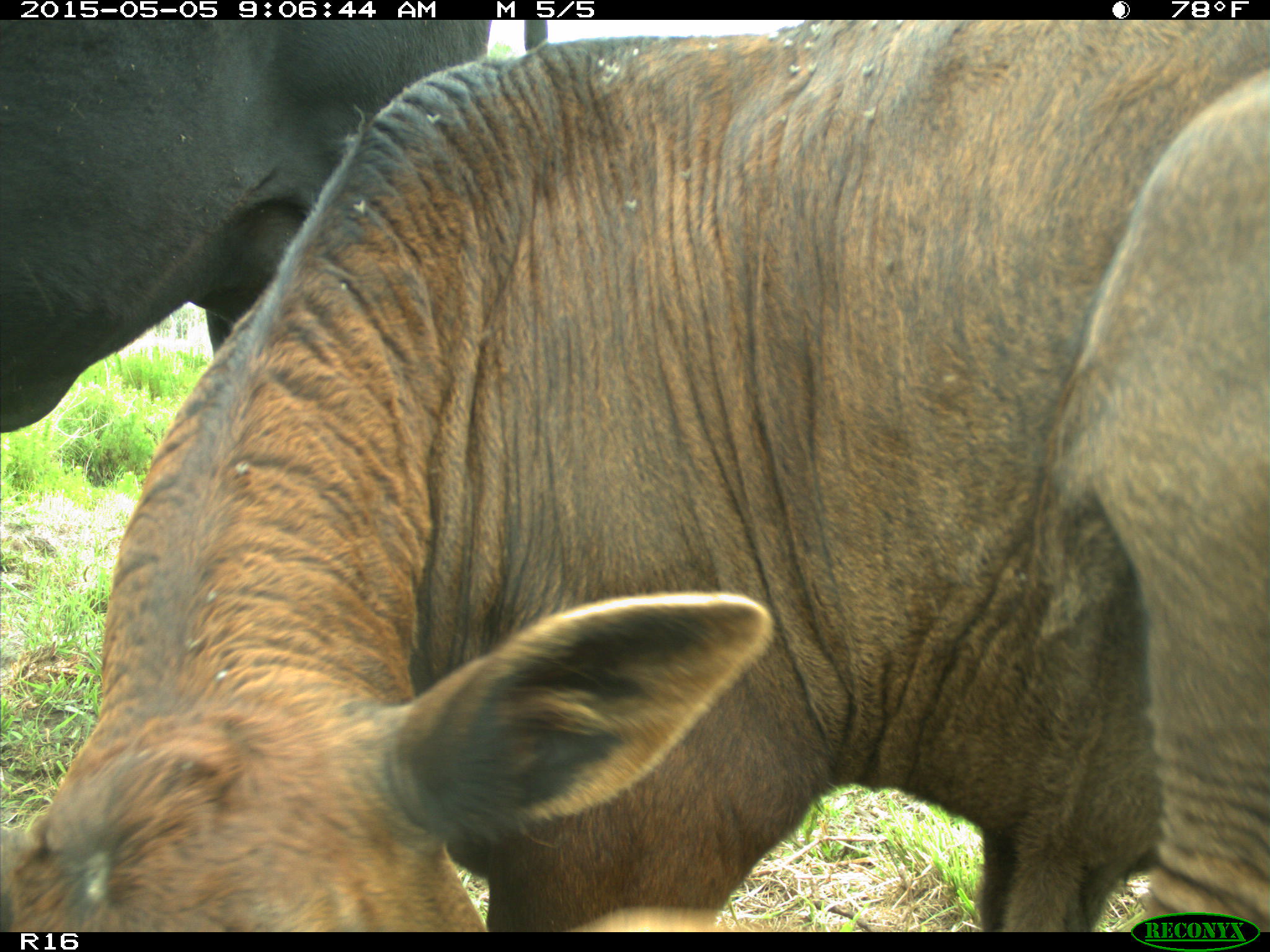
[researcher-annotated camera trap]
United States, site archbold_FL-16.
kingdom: Animalia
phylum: Chordata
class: Mammalia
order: Artiodactyla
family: Bovidae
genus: Bos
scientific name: Bos taurus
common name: domestic cow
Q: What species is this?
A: Bos taurus (domestic cow).